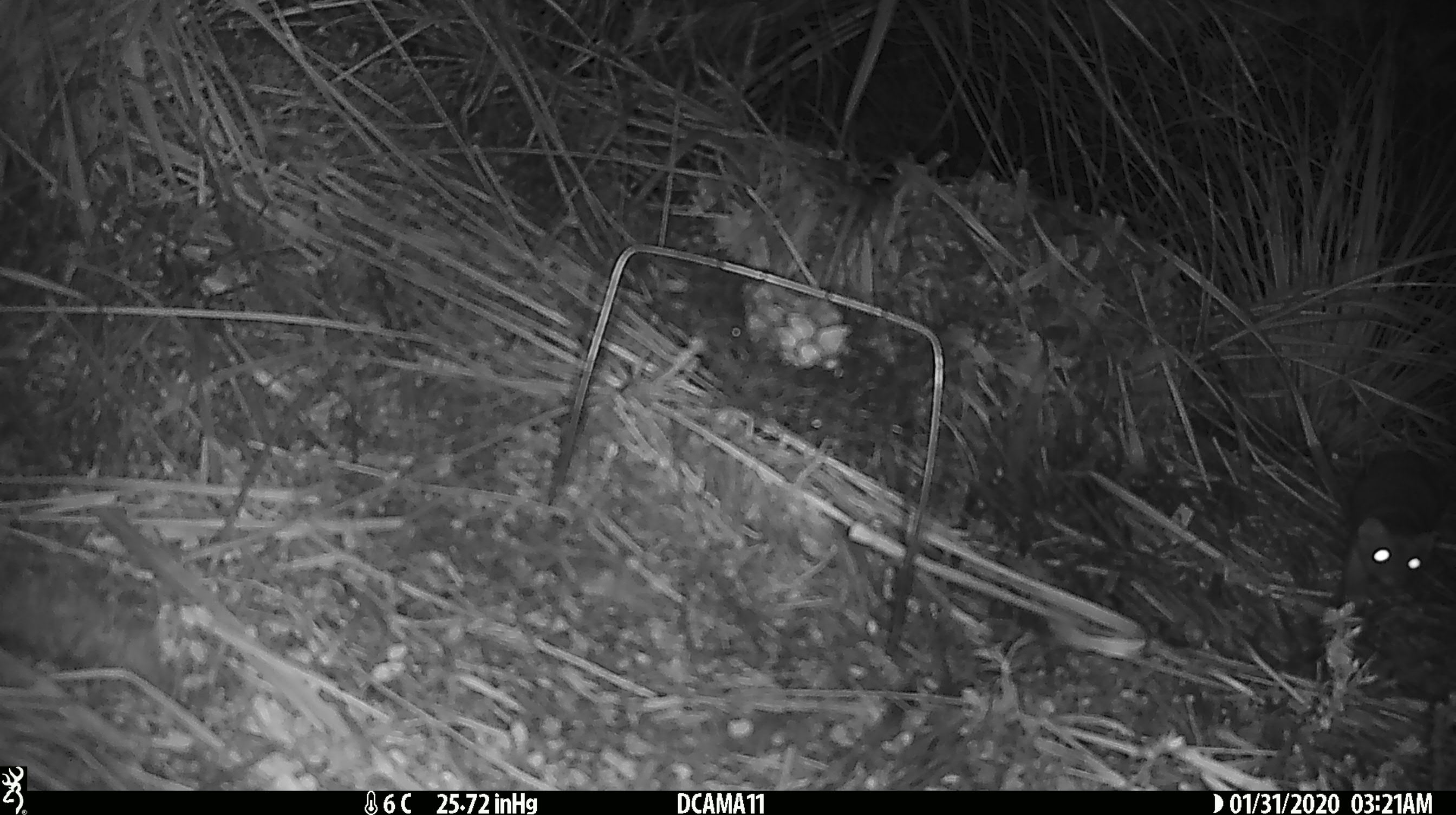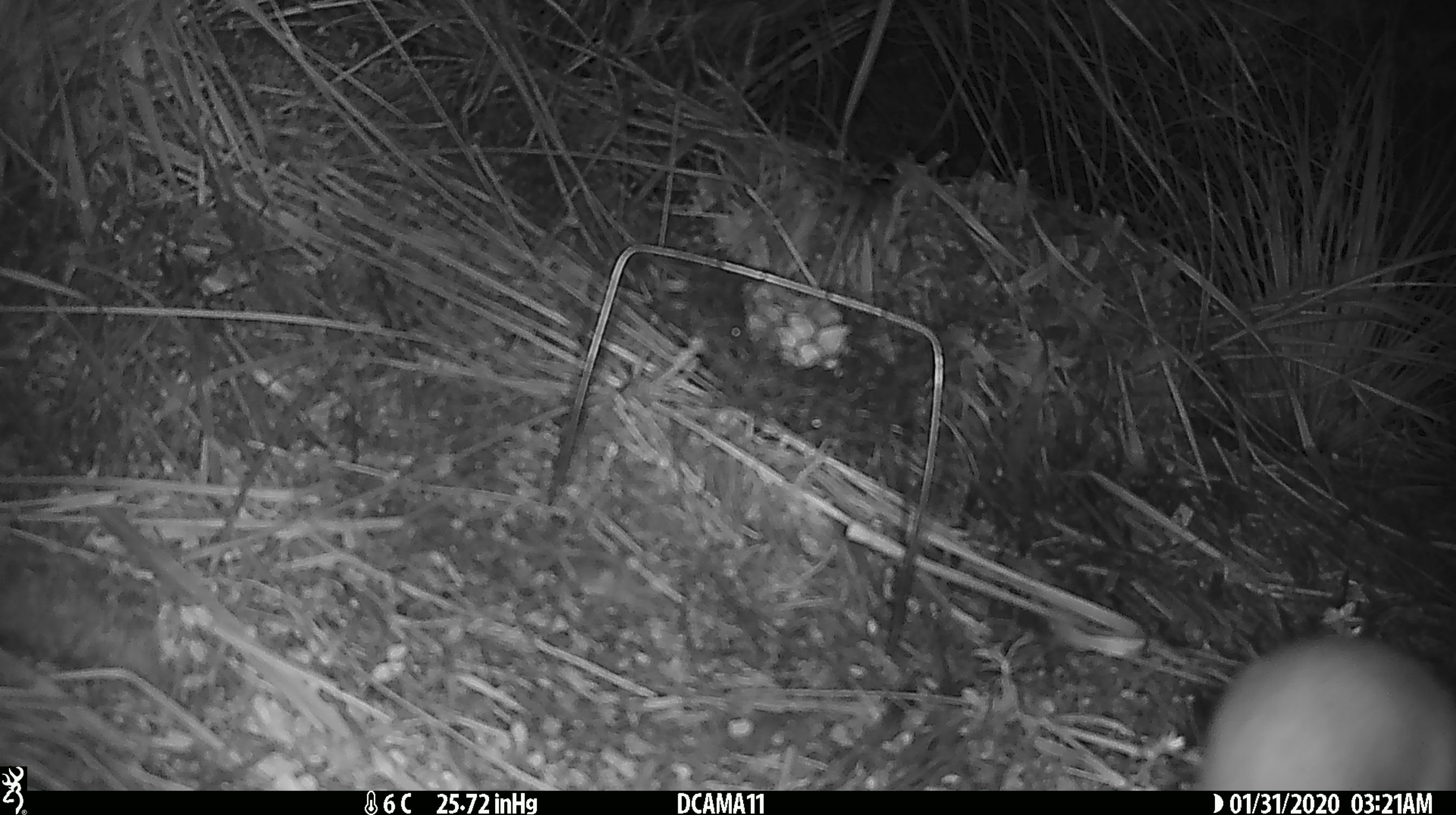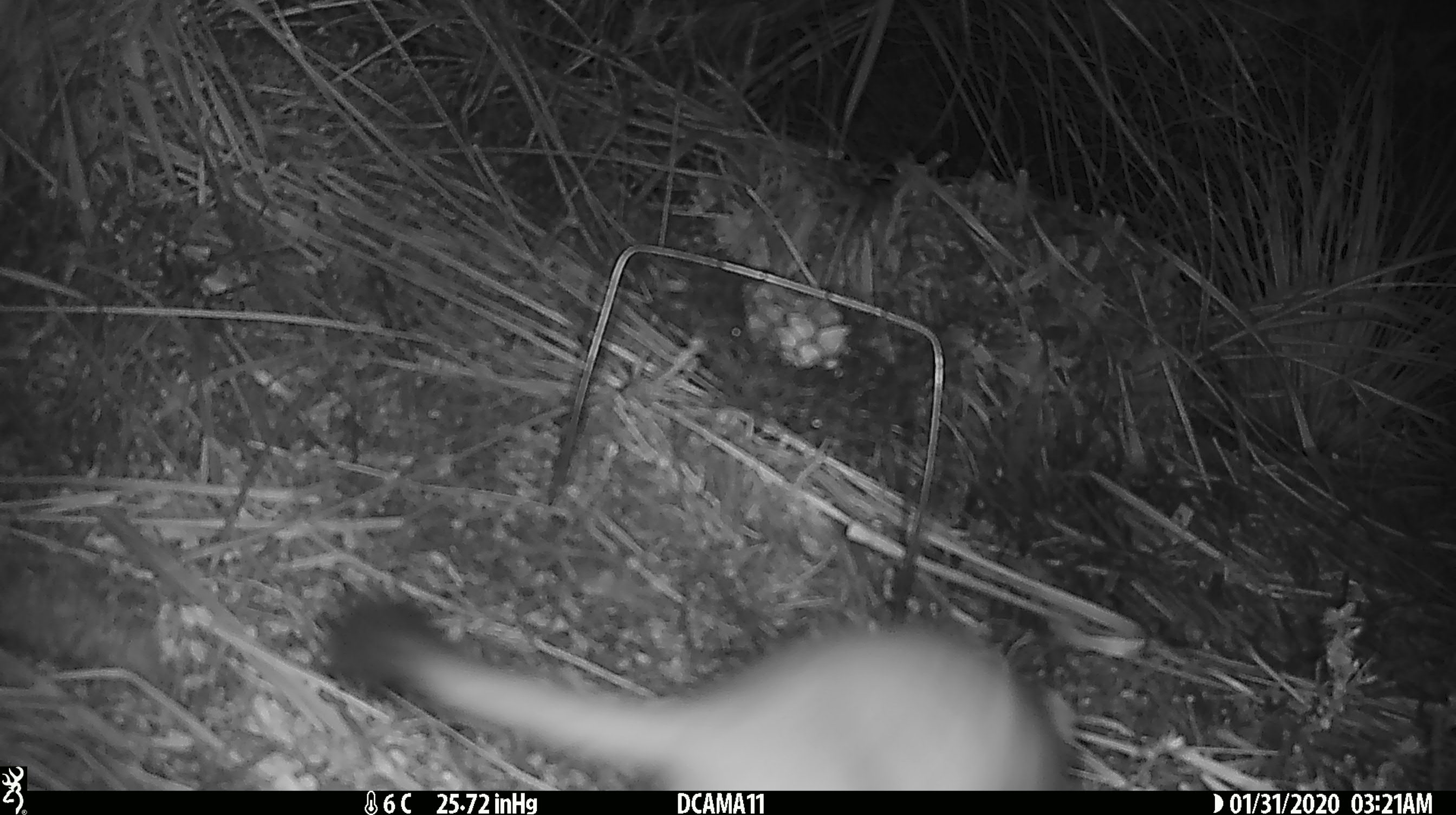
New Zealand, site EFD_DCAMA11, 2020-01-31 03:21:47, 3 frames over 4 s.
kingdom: Animalia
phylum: Chordata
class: Mammalia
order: Carnivora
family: Mustelidae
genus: Mustela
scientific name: Mustela erminea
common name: stoat